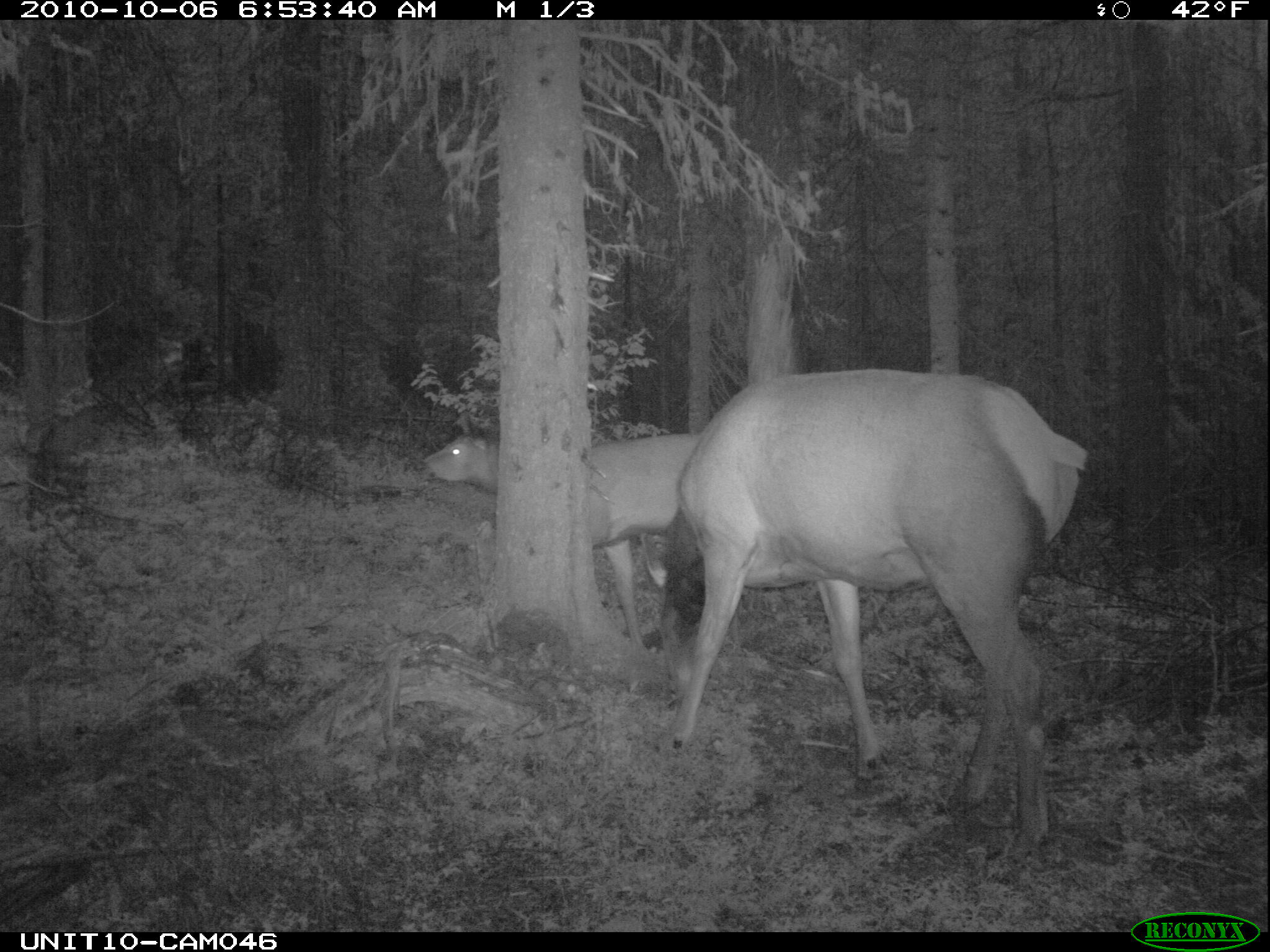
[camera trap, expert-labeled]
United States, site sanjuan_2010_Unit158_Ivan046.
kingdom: Animalia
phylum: Chordata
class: Mammalia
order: Artiodactyla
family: Cervidae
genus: Cervus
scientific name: Cervus elaphus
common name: red deer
Cervus elaphus (red deer).